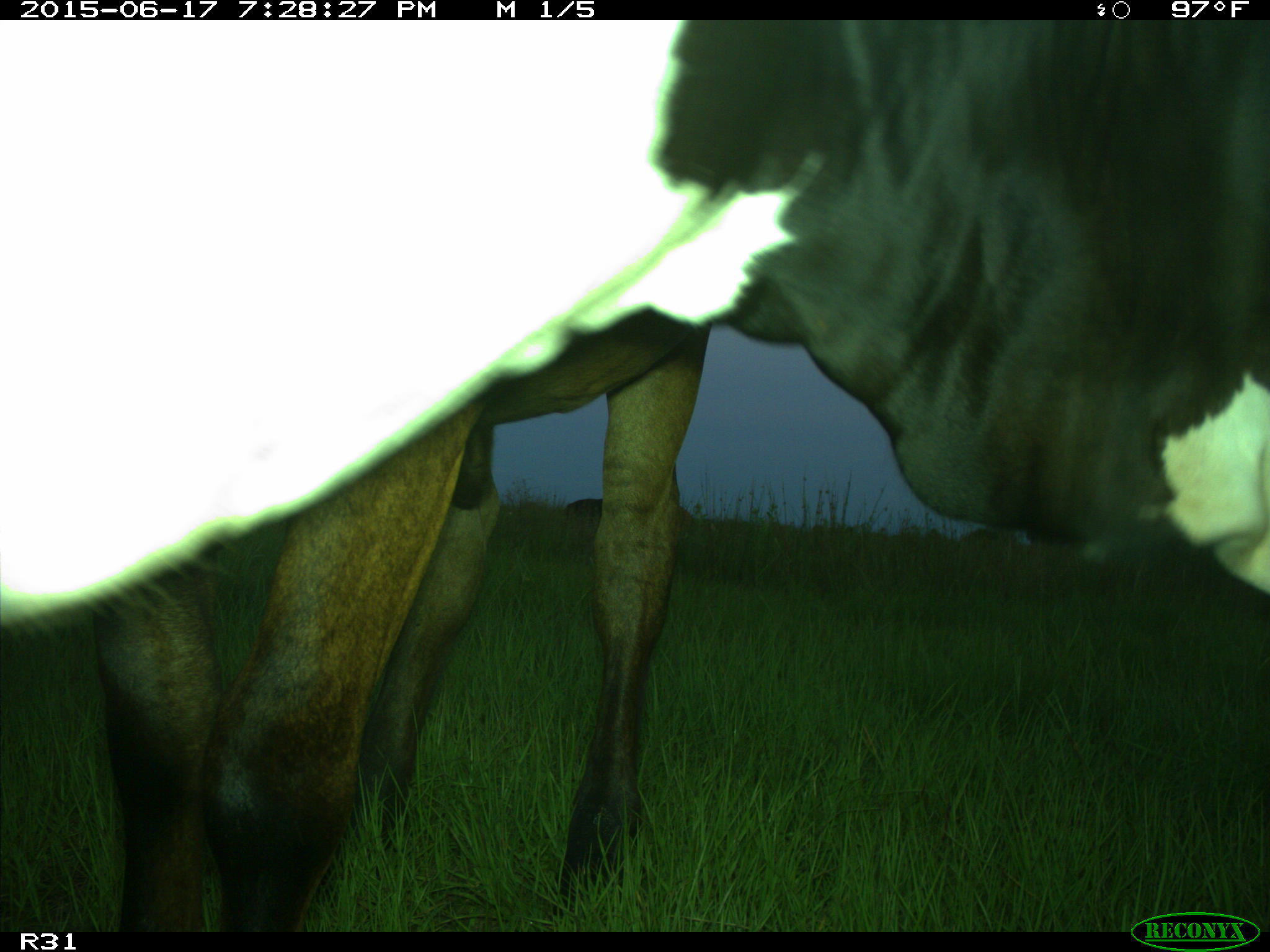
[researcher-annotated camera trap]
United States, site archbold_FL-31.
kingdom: Animalia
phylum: Chordata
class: Mammalia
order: Artiodactyla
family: Bovidae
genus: Bos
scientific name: Bos taurus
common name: domestic cow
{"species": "Bos taurus (domestic cow)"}